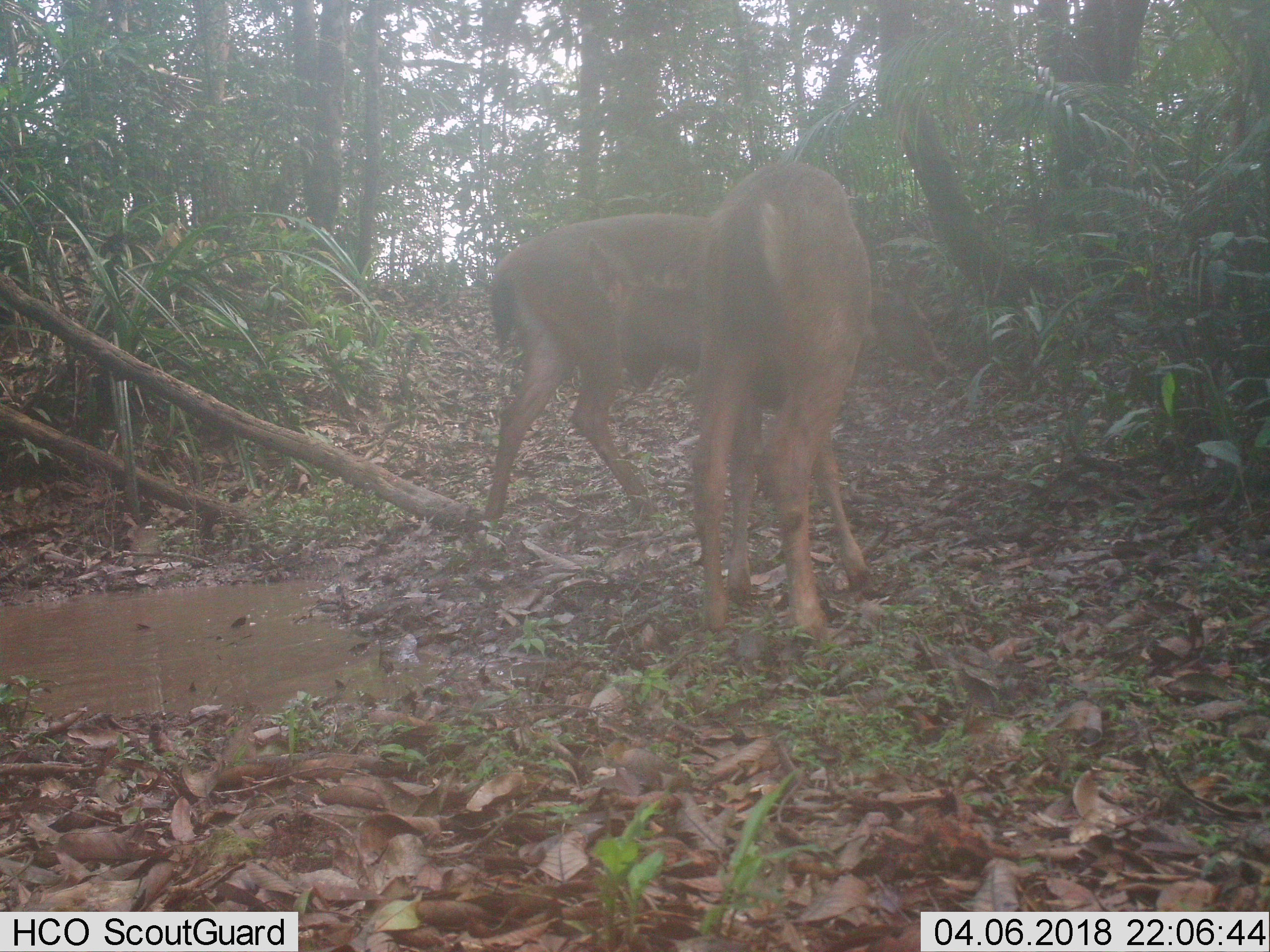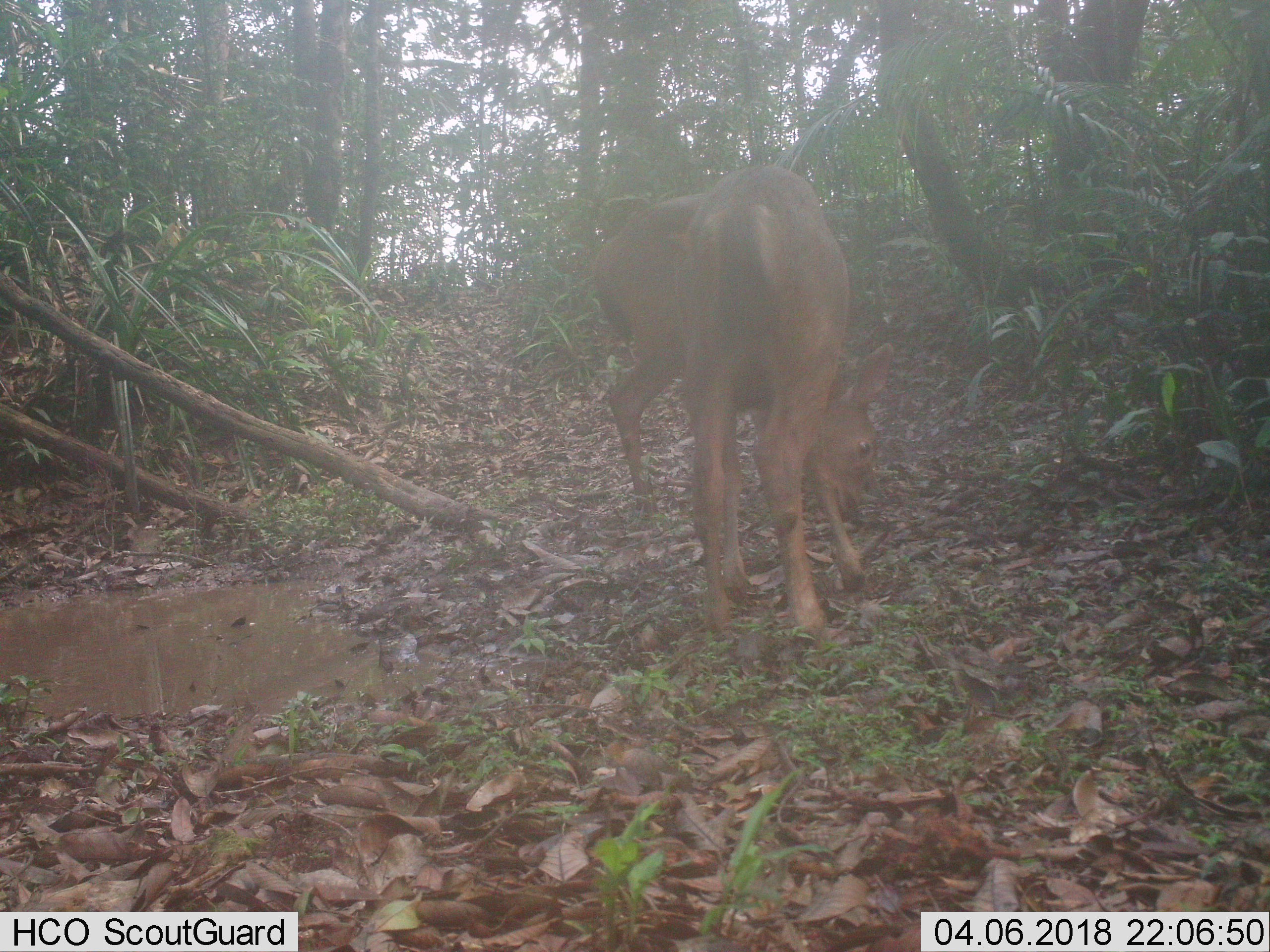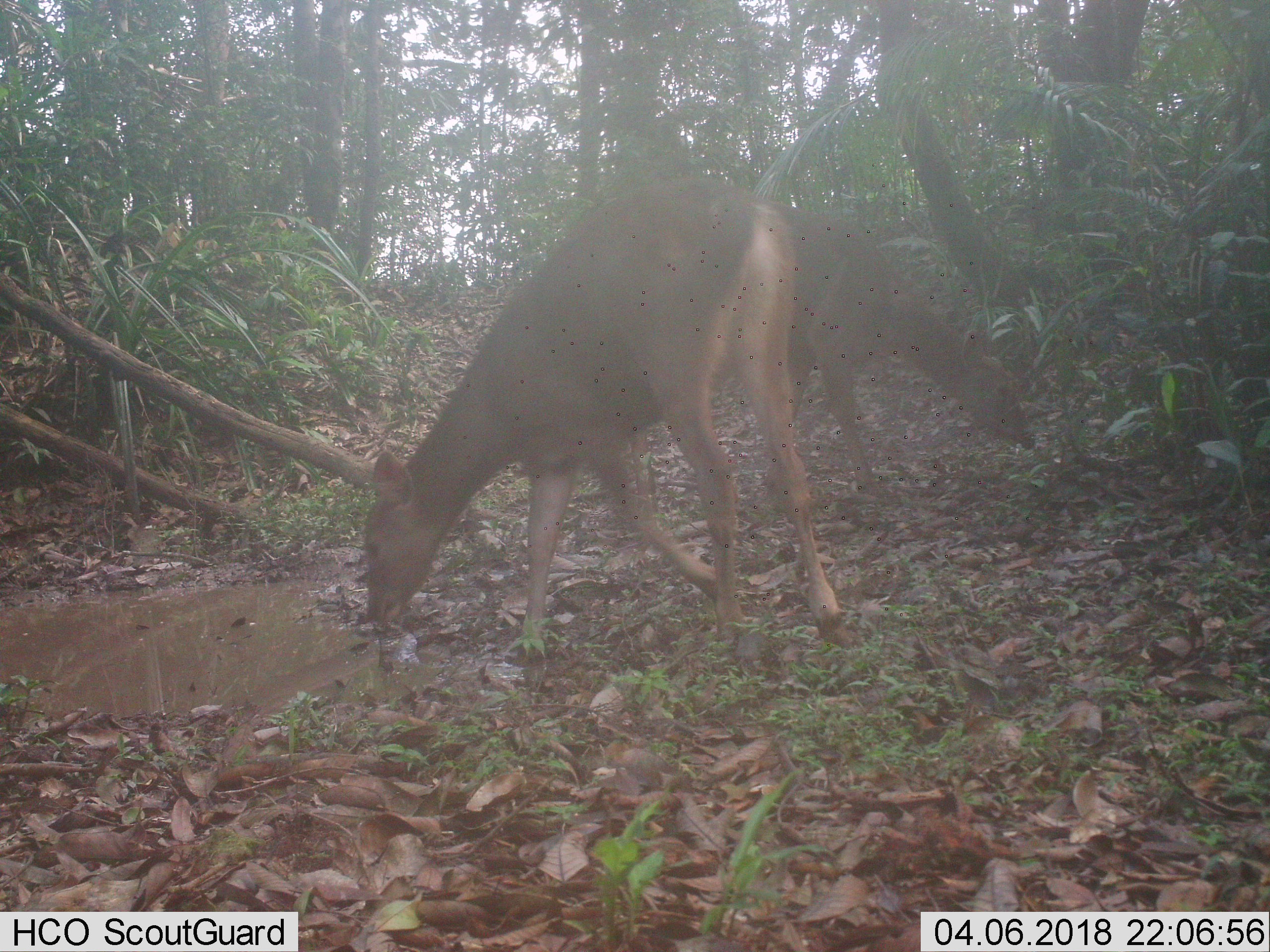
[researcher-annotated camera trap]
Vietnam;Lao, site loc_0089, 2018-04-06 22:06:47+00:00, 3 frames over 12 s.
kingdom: Animalia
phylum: Chordata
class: Mammalia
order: Artiodactyla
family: Cervidae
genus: Rusa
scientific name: Rusa unicolor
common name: sambar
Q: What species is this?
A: Sambar (Rusa unicolor).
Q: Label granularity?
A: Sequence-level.